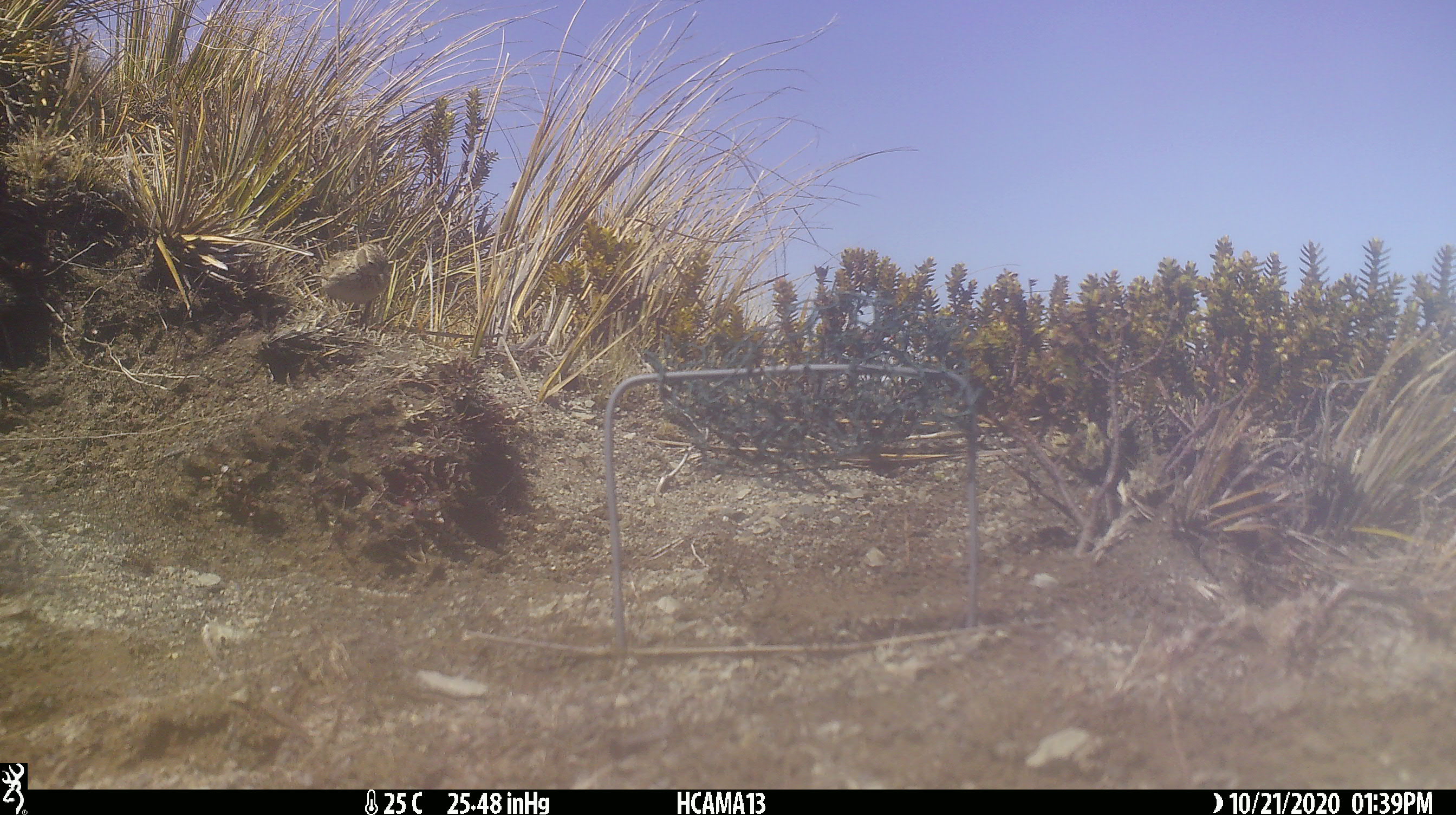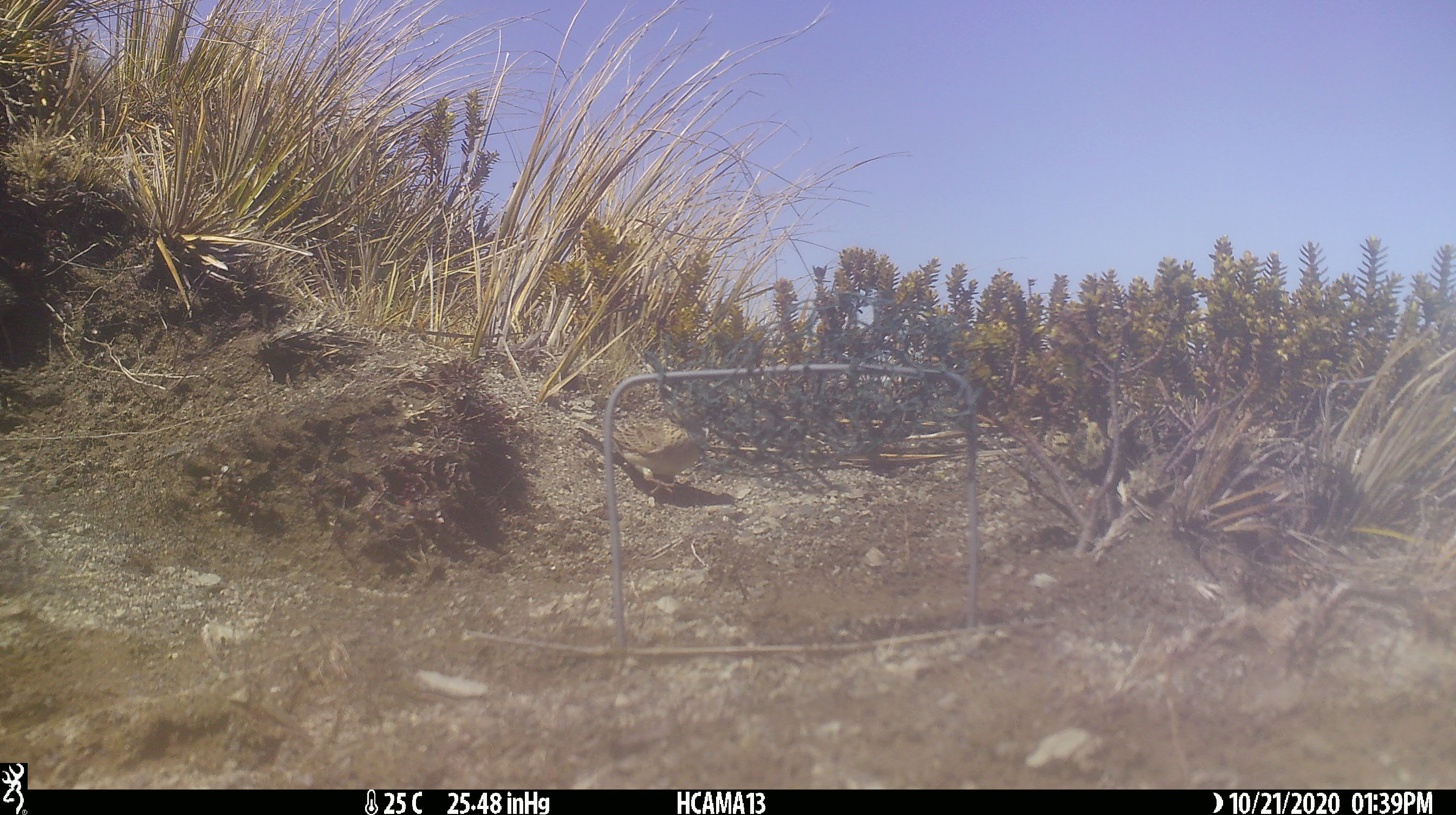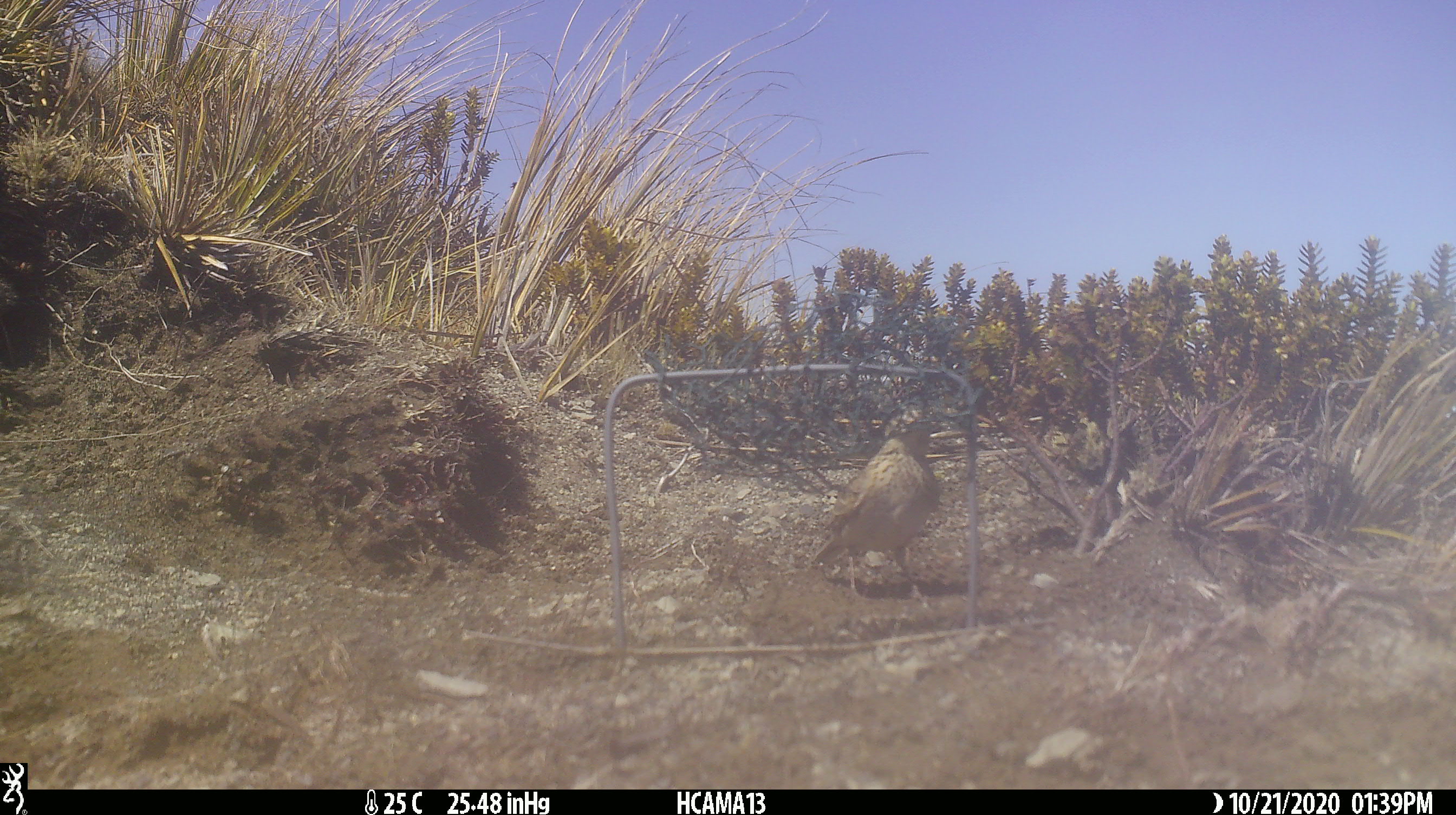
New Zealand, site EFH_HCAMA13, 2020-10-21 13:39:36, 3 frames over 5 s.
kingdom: Animalia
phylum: Chordata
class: Aves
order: Passeriformes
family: Motacillidae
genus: Anthus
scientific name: Anthus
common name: pipit